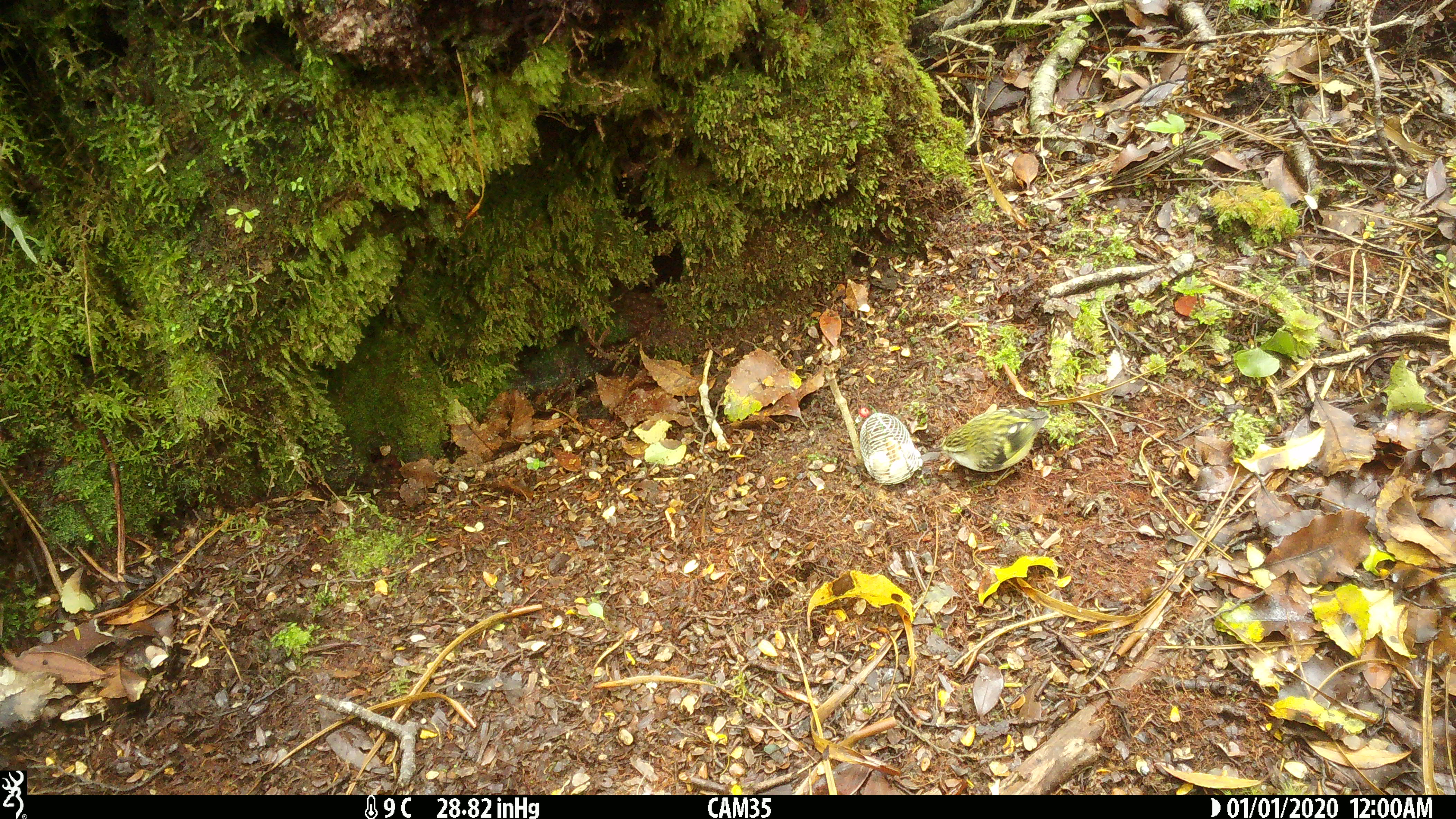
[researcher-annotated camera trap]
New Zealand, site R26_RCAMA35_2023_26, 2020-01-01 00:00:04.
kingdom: Animalia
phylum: Chordata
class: Aves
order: Passeriformes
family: Acanthisittidae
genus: Acanthisitta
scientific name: Acanthisitta chloris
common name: rifleman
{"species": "rifleman (Acanthisitta chloris)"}